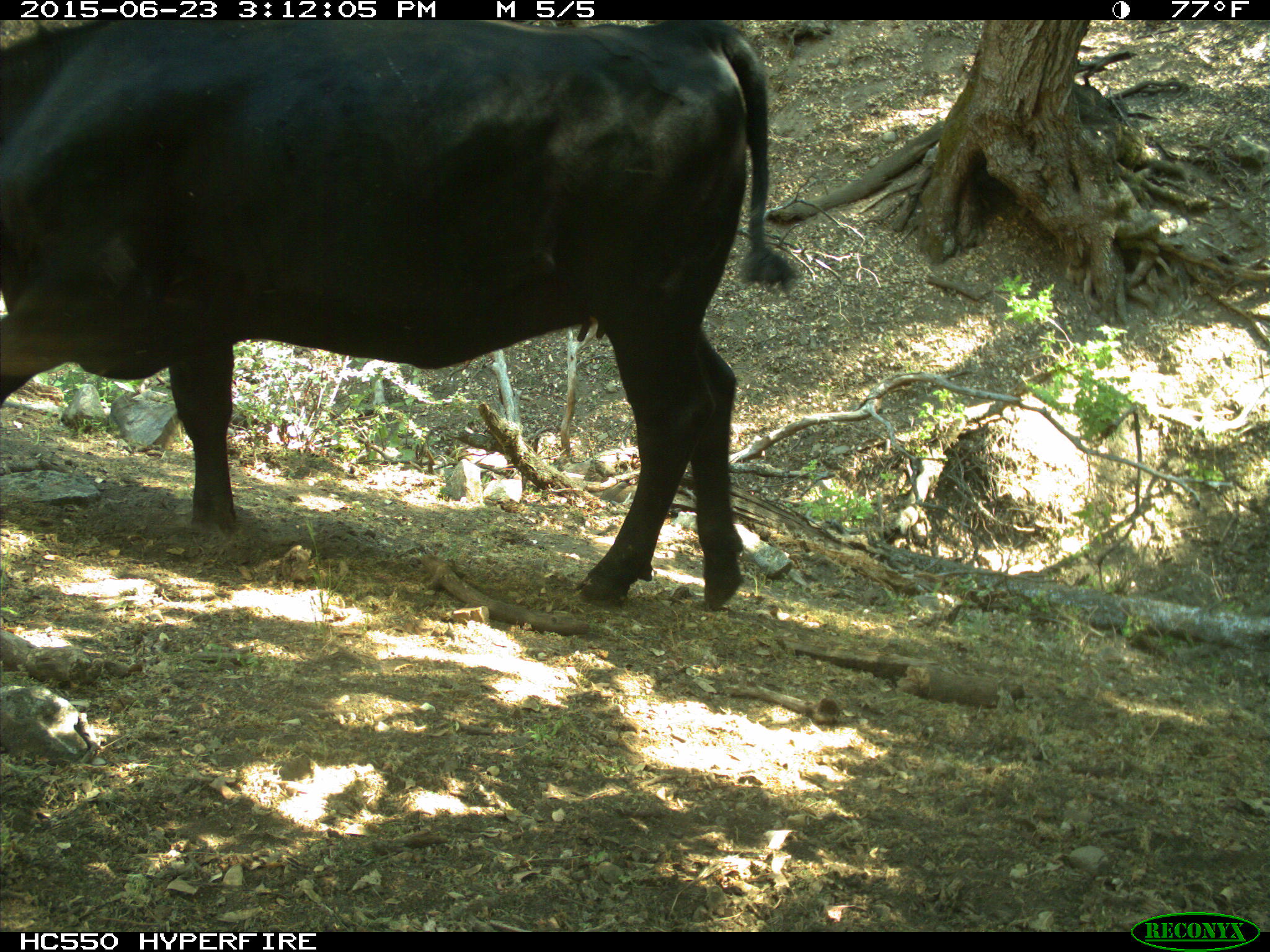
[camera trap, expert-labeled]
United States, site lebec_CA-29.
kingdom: Animalia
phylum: Chordata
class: Mammalia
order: Artiodactyla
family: Bovidae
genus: Bos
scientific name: Bos taurus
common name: domestic cow